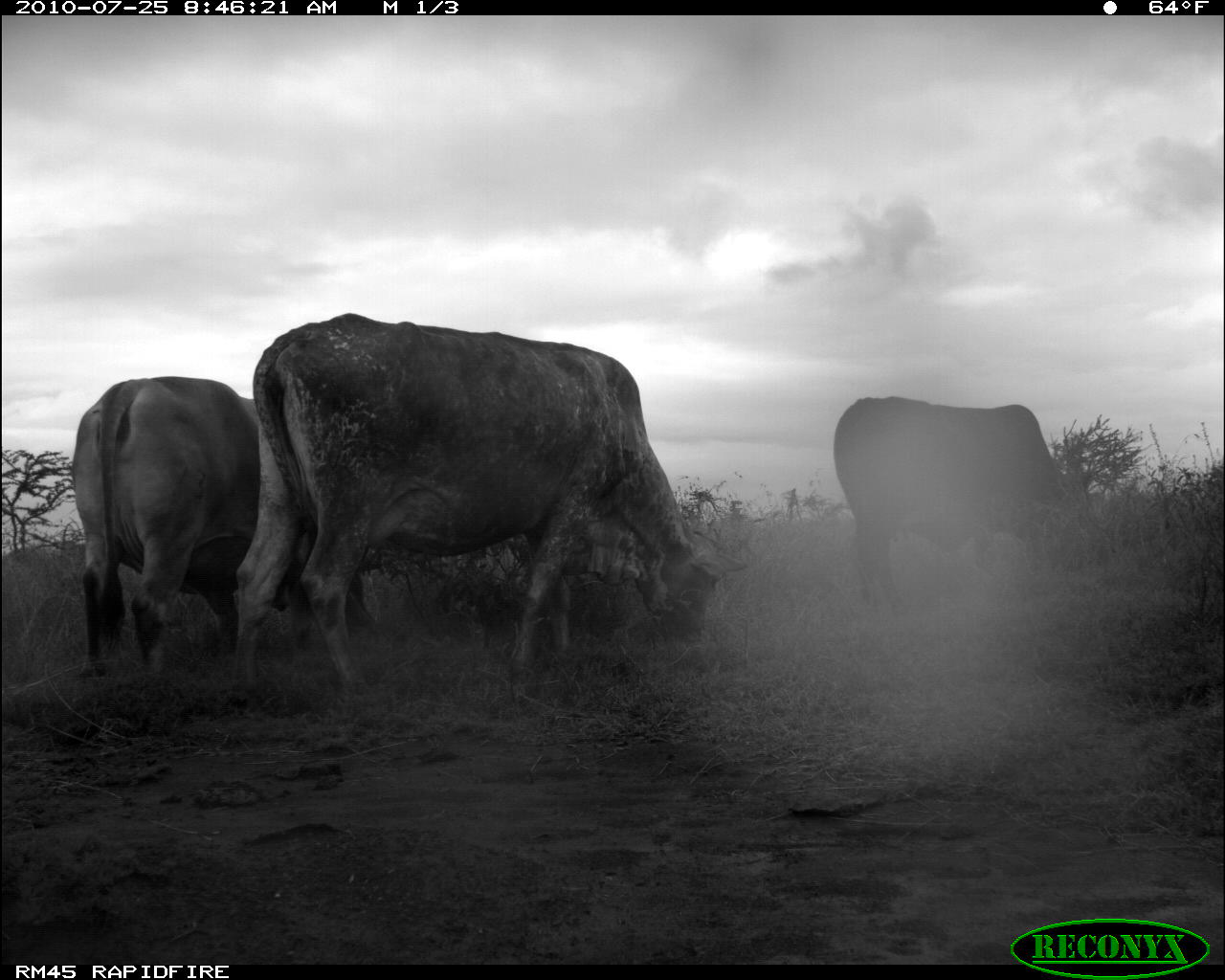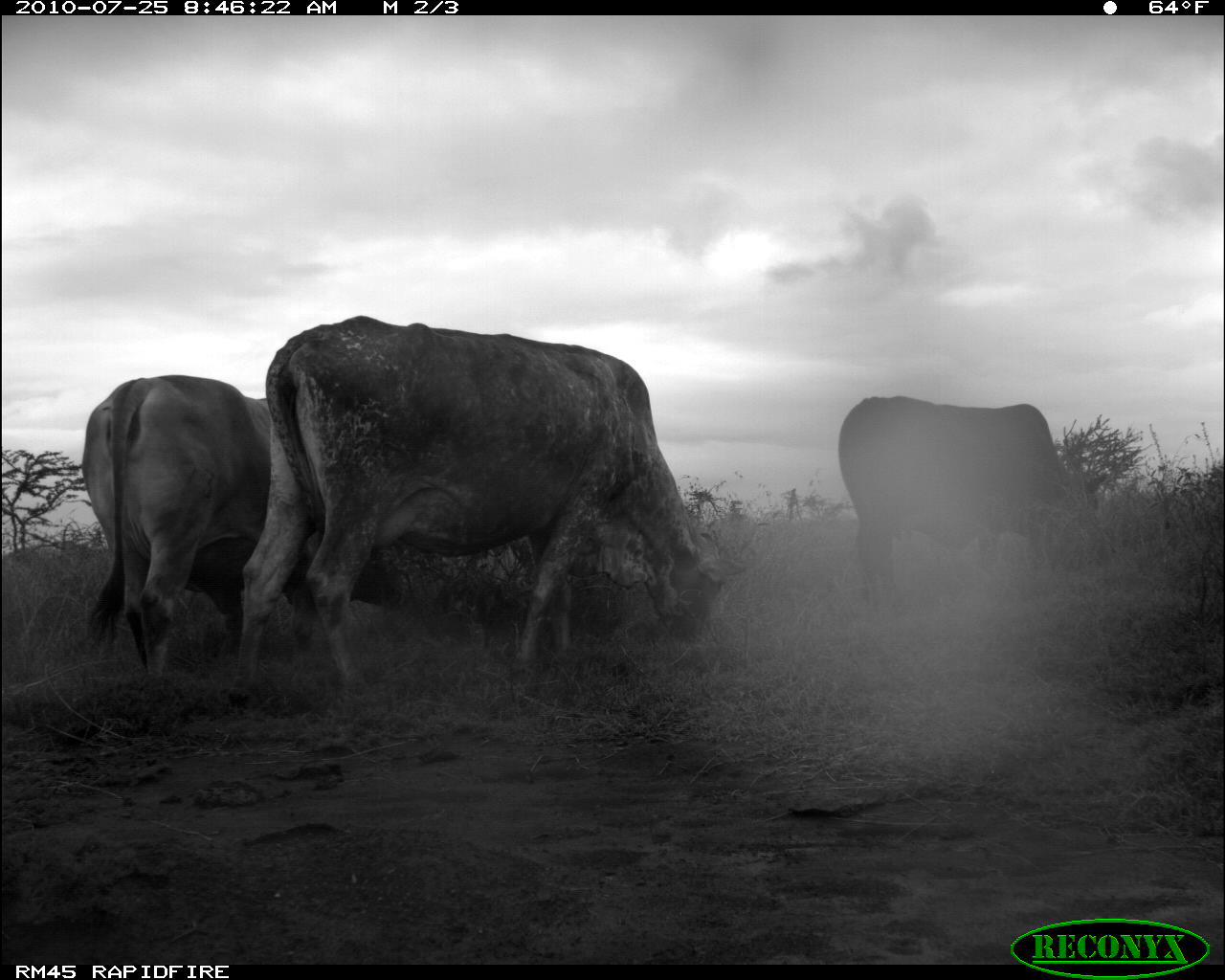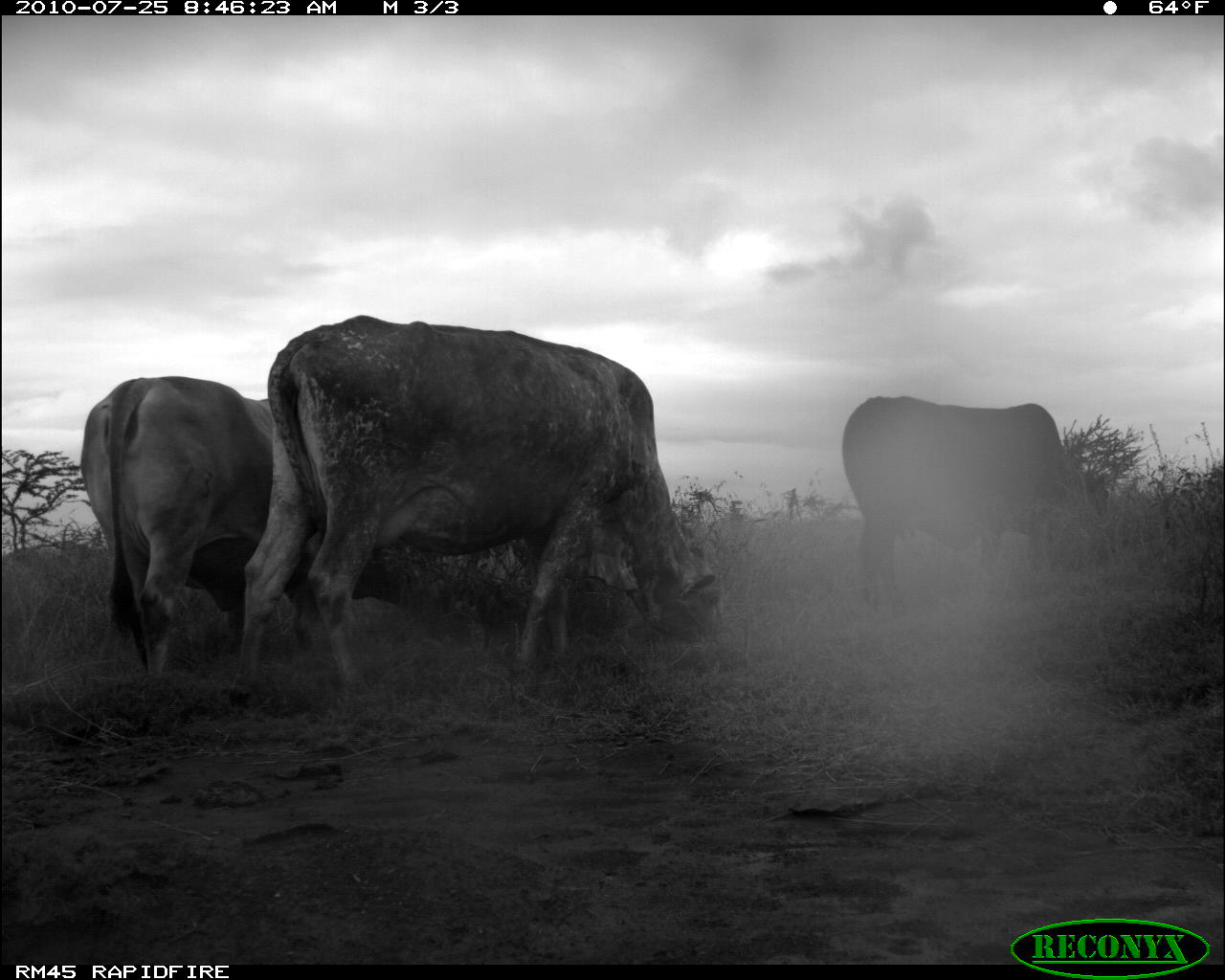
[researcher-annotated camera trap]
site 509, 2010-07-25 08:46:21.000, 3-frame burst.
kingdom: Animalia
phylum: Chordata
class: Mammalia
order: Artiodactyla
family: Bovidae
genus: Bos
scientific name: Bos taurus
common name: domestic cattle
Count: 3.